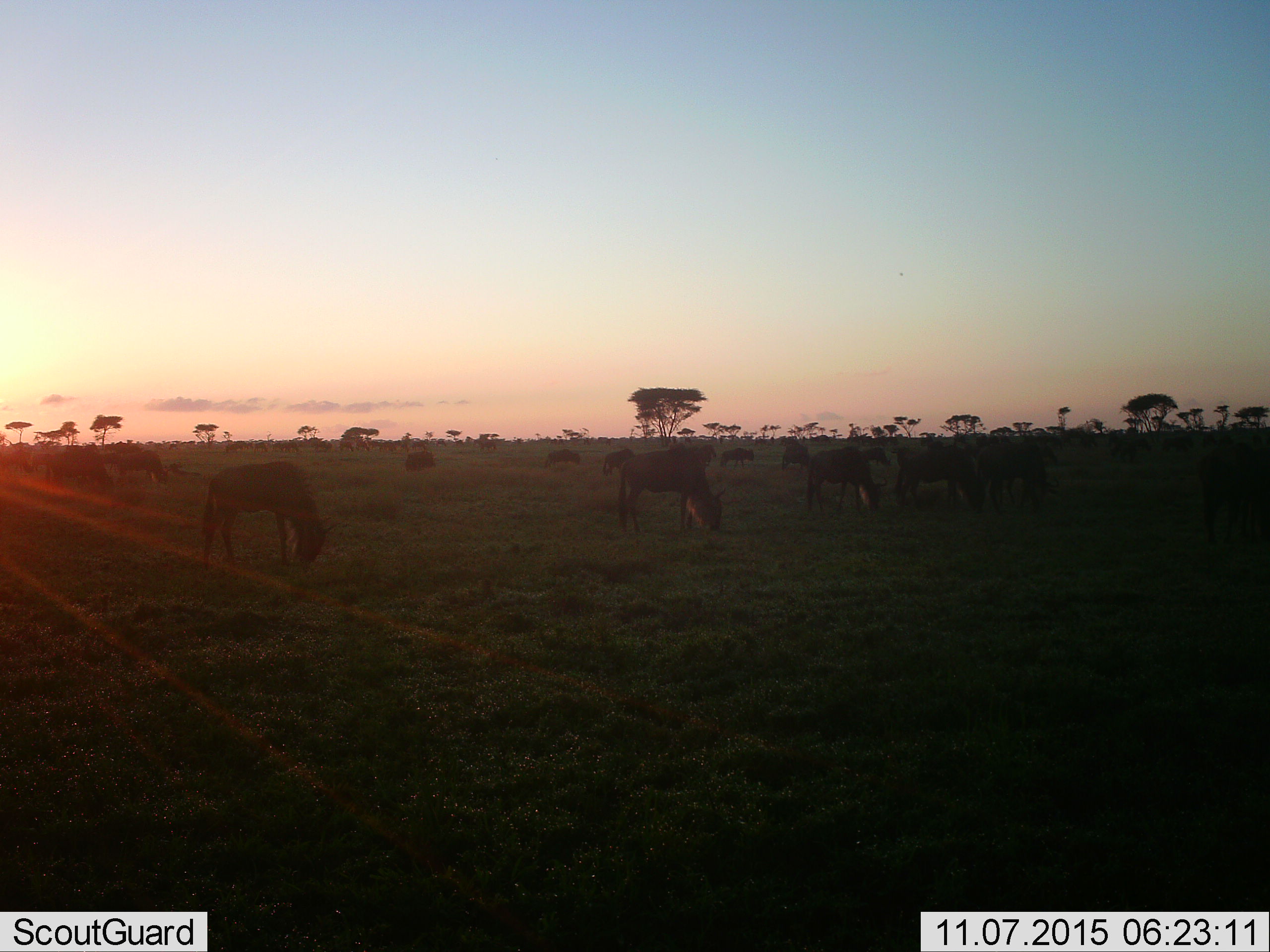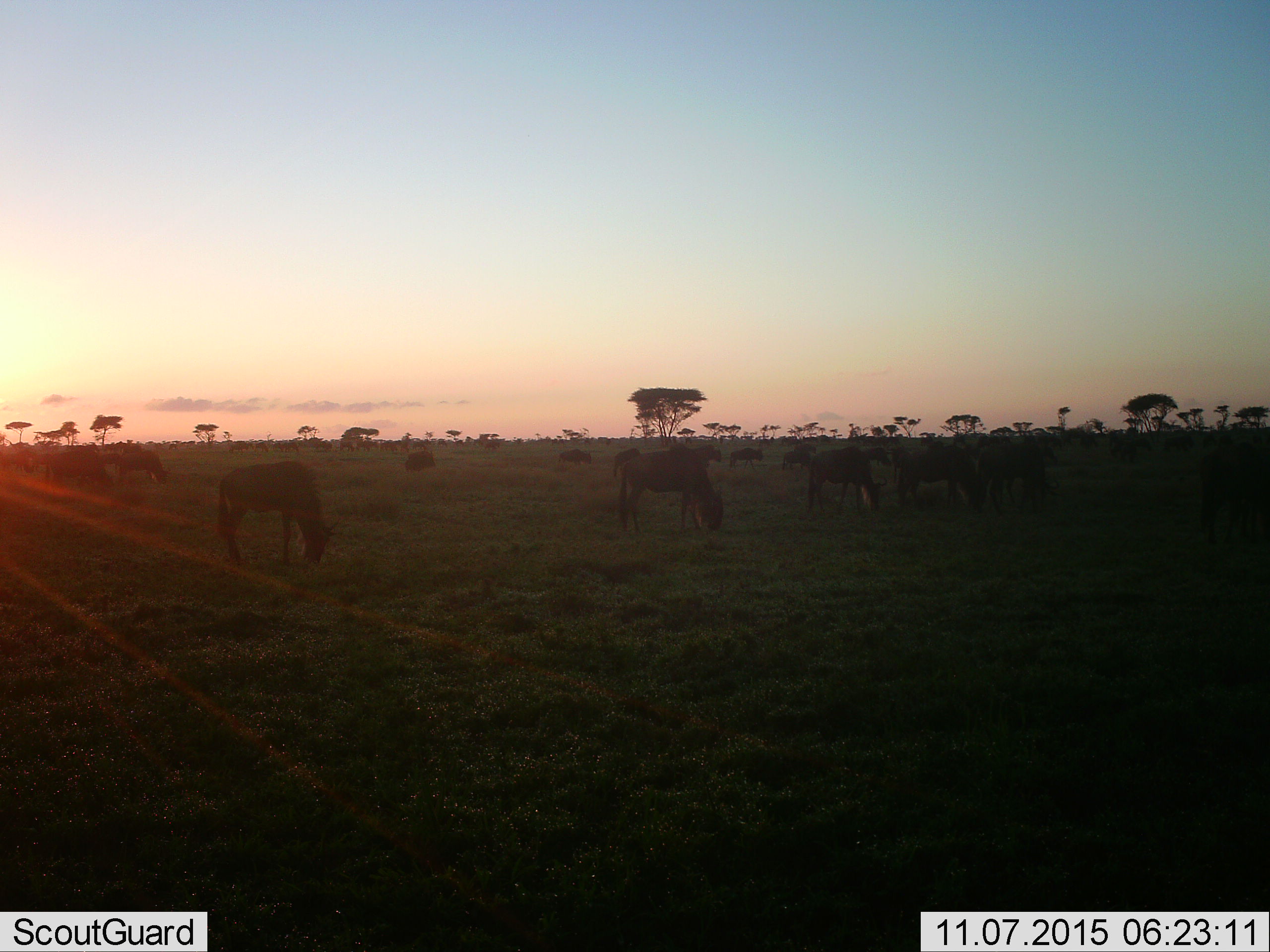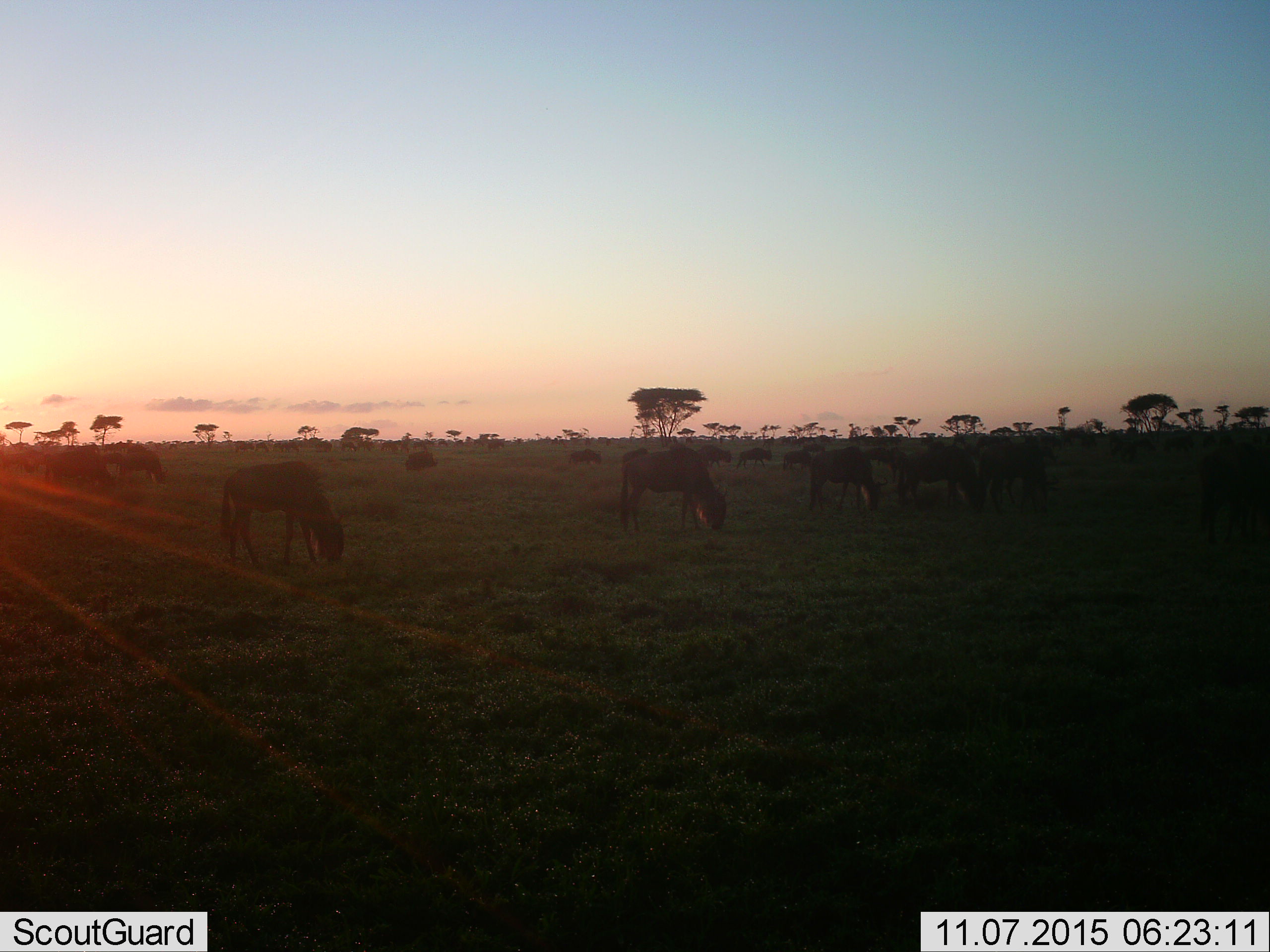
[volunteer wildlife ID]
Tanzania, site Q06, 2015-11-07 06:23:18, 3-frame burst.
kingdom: Animalia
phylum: Chordata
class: Mammalia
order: Artiodactyla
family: Bovidae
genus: Connochaetes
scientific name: Connochaetes taurinus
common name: blue wildebeest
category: wildebeest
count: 11-50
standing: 43%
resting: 14%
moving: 29%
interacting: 14%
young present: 14%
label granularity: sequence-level